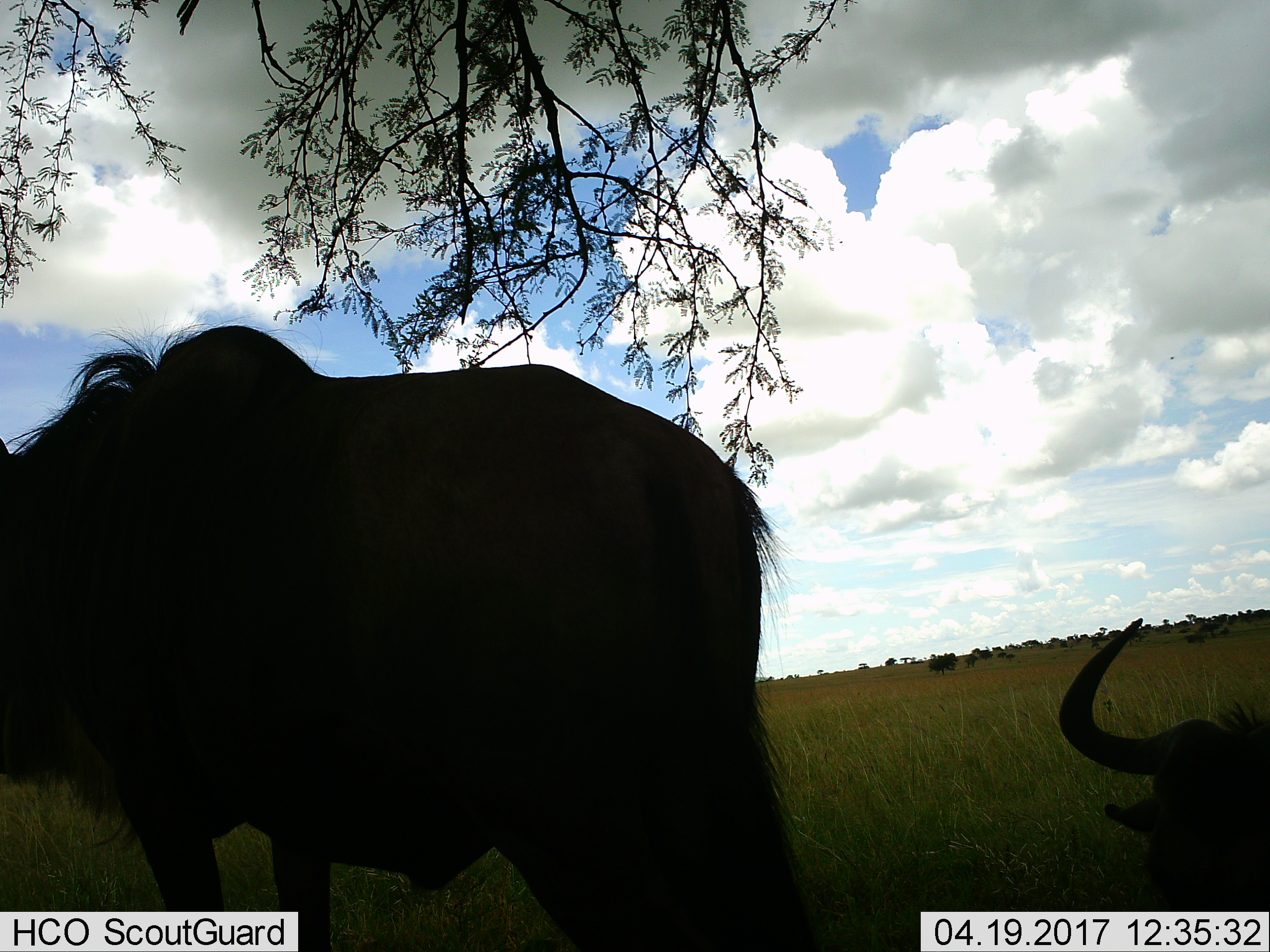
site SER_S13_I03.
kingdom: Animalia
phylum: Chordata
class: Mammalia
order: Artiodactyla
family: Bovidae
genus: Connochaetes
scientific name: Connochaetes taurinus taurinus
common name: blue wildebeest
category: wildebeestblue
Wildebeestblue (blue wildebeest) (Connochaetes taurinus taurinus), count 2. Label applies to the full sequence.